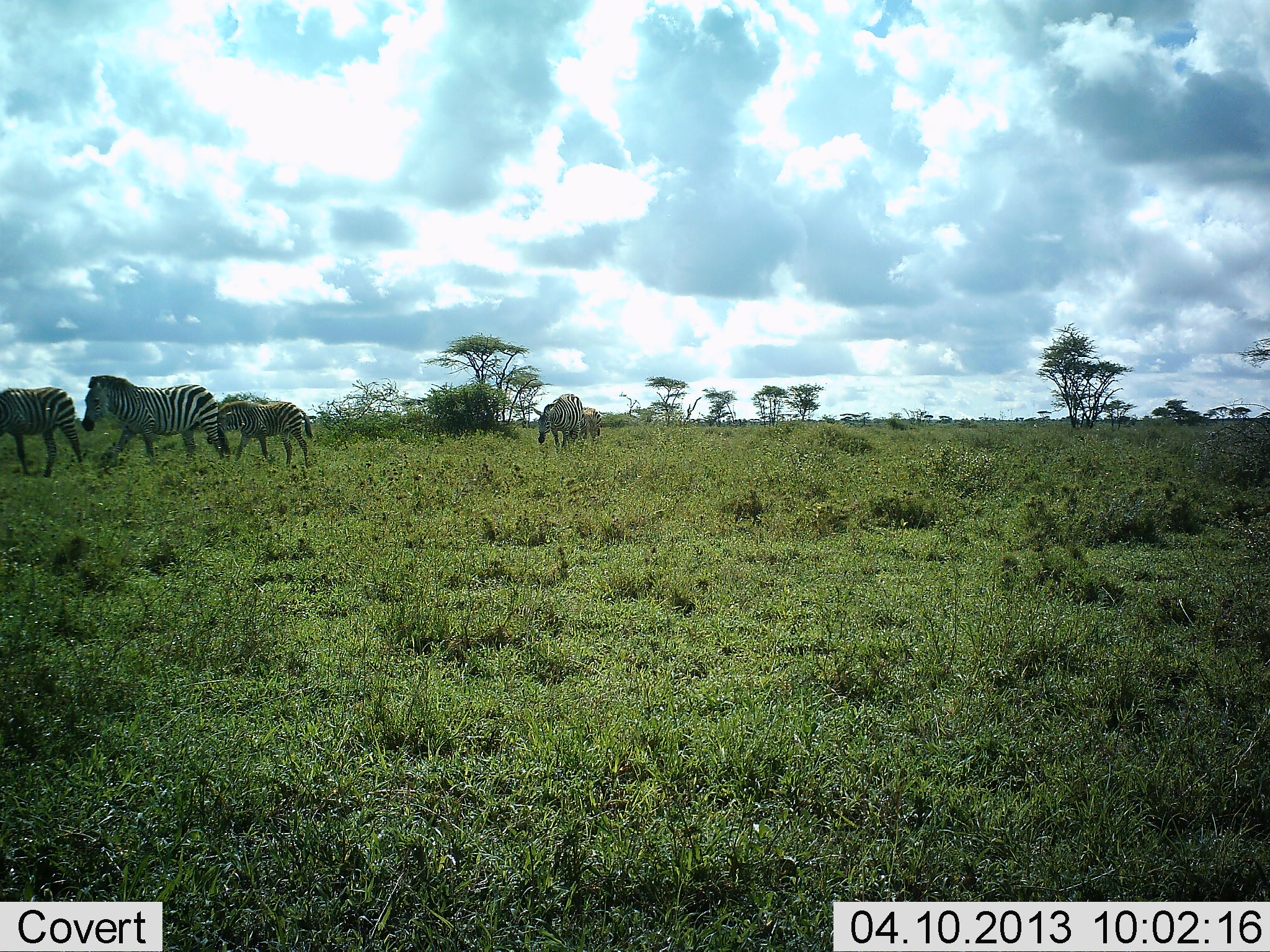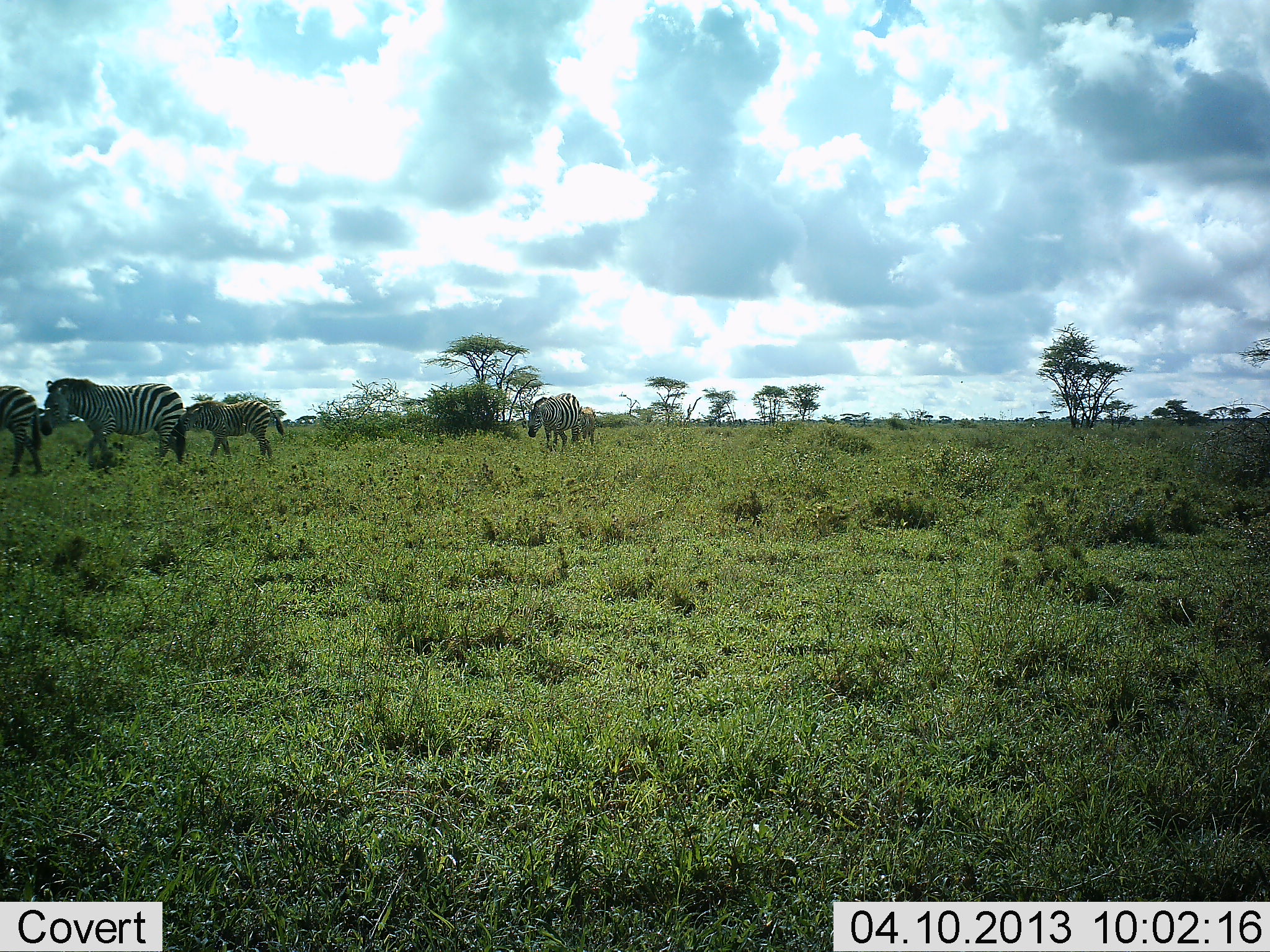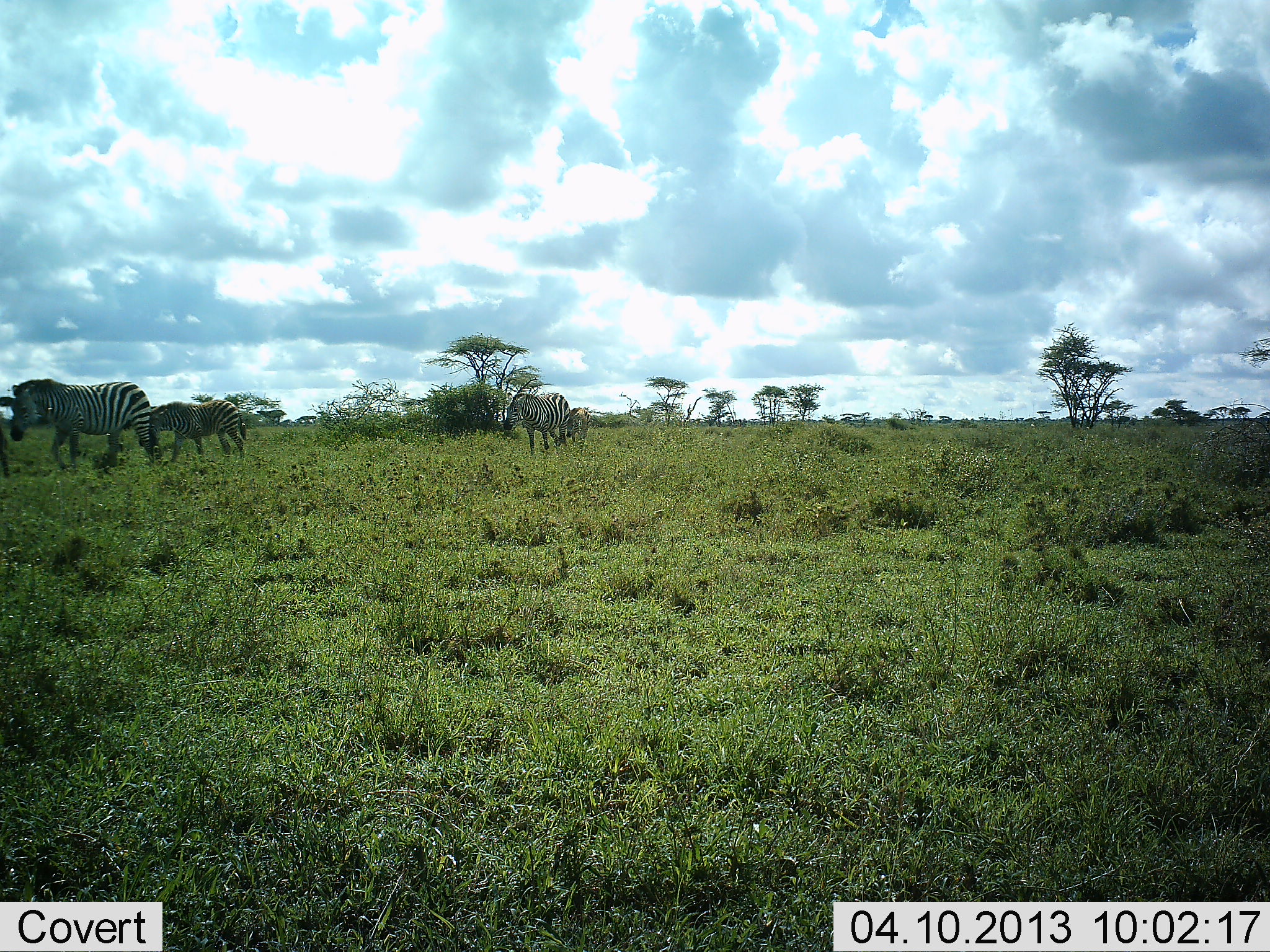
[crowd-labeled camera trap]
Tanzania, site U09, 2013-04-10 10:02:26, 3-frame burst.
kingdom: Animalia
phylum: Chordata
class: Mammalia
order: Perissodactyla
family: Equidae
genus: Equus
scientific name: Equus quagga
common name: plains zebra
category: zebra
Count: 5.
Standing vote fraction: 0%.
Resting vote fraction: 0%.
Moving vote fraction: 95%.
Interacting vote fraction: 5%.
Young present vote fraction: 38%.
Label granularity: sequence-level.